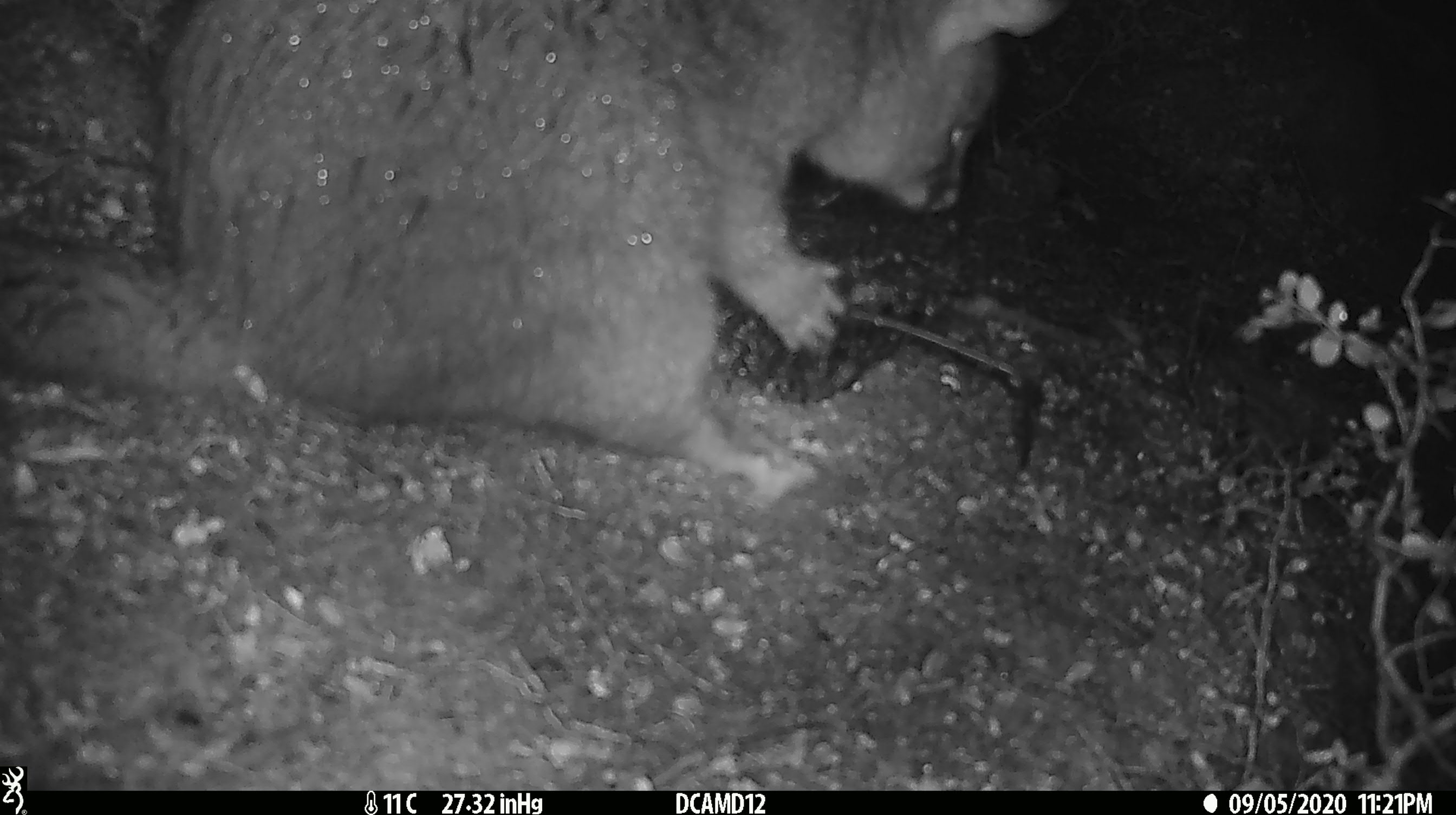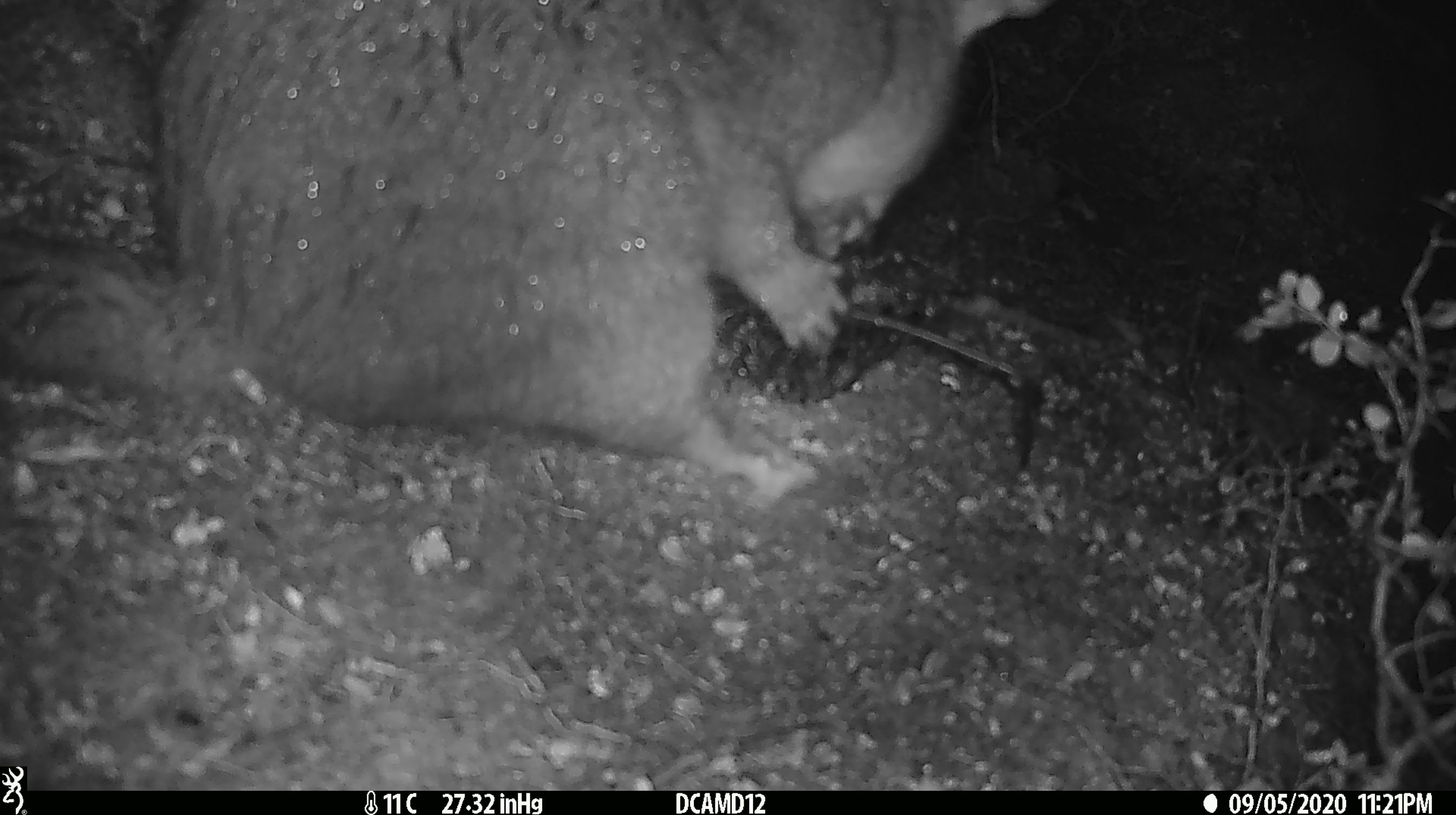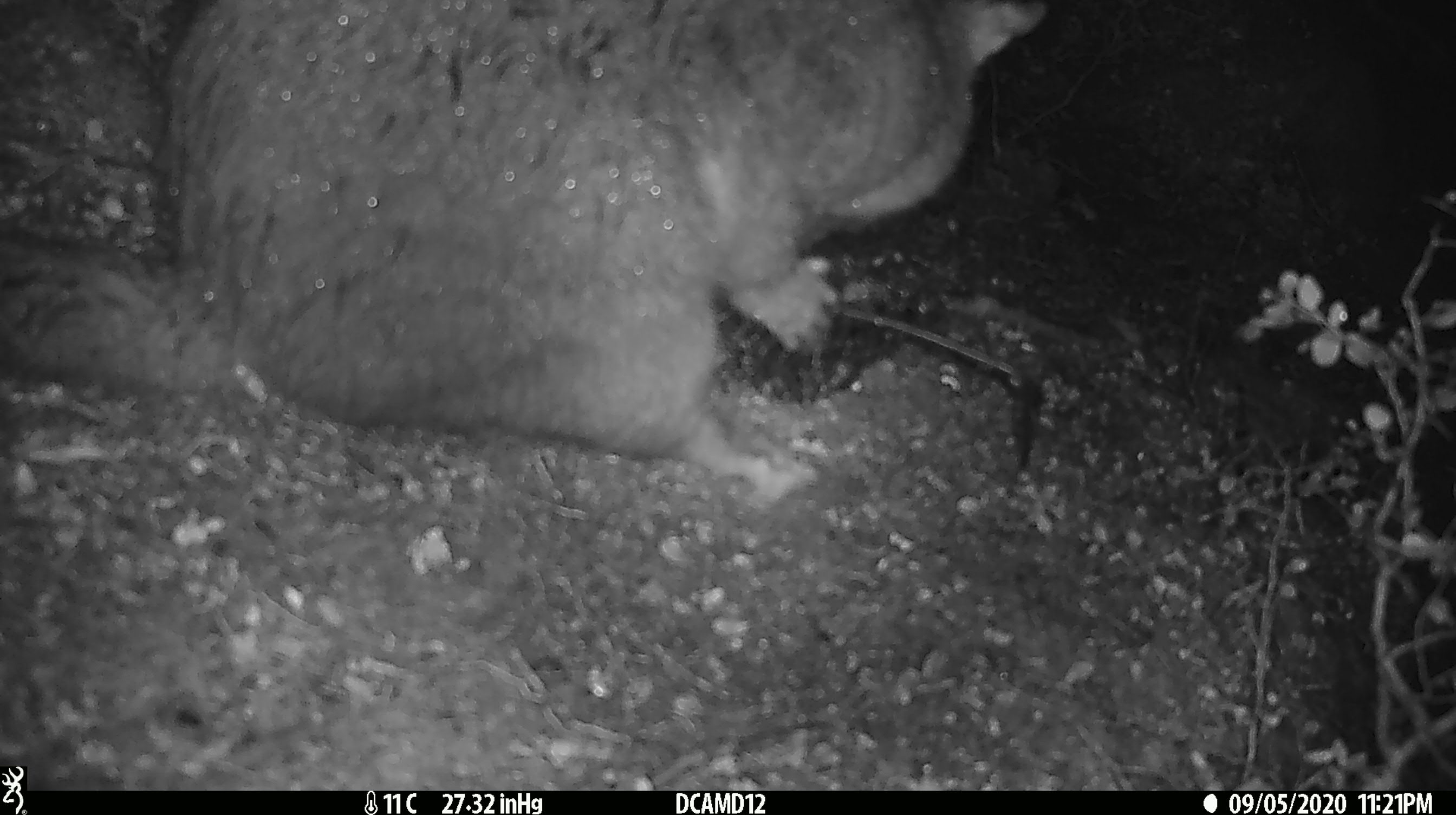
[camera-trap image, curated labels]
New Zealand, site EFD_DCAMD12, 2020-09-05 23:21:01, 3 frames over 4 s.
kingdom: Animalia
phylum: Chordata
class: Mammalia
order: Diprotodontia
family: Phalangeridae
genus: Trichosurus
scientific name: Trichosurus vulpecula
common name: common brushtail possum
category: possum